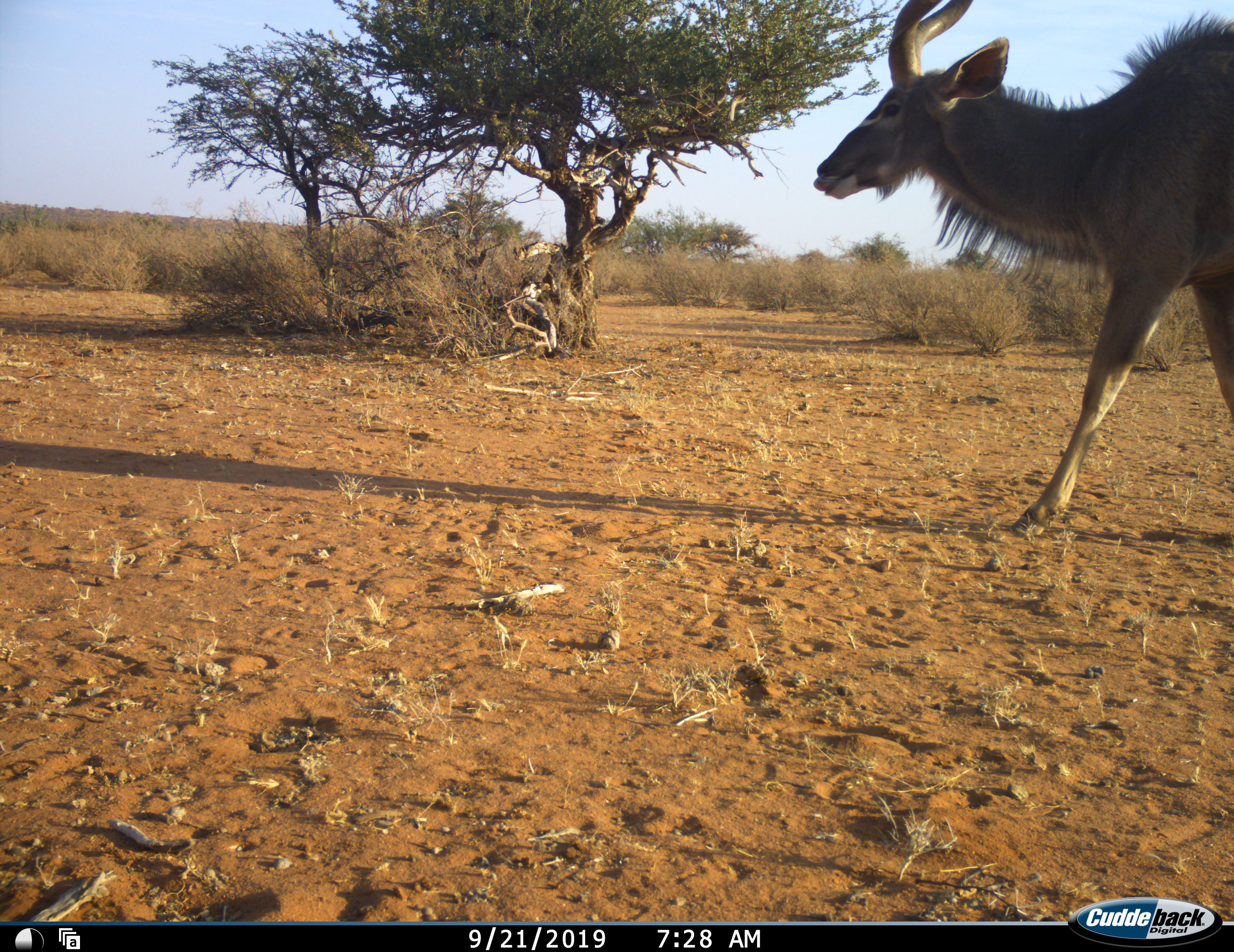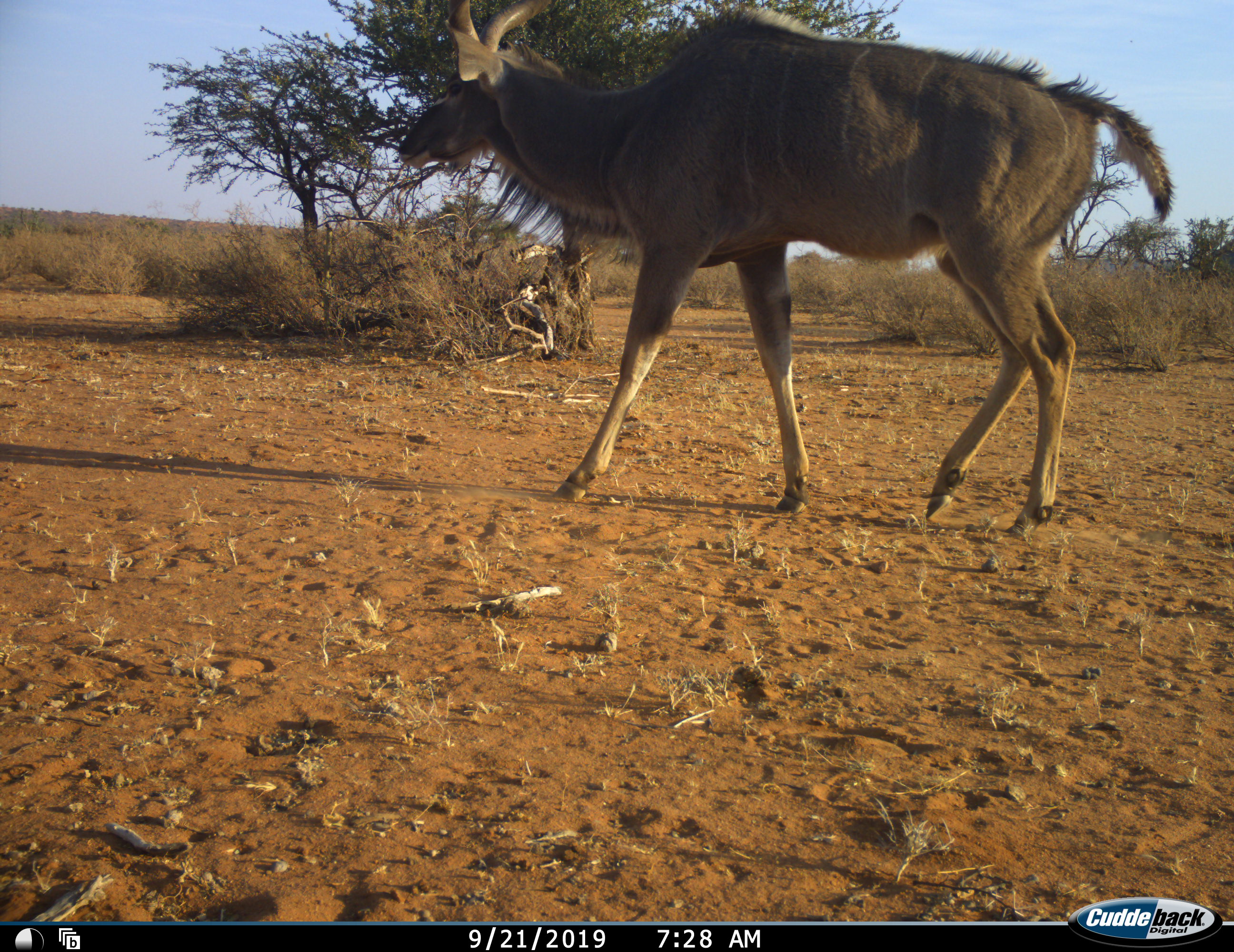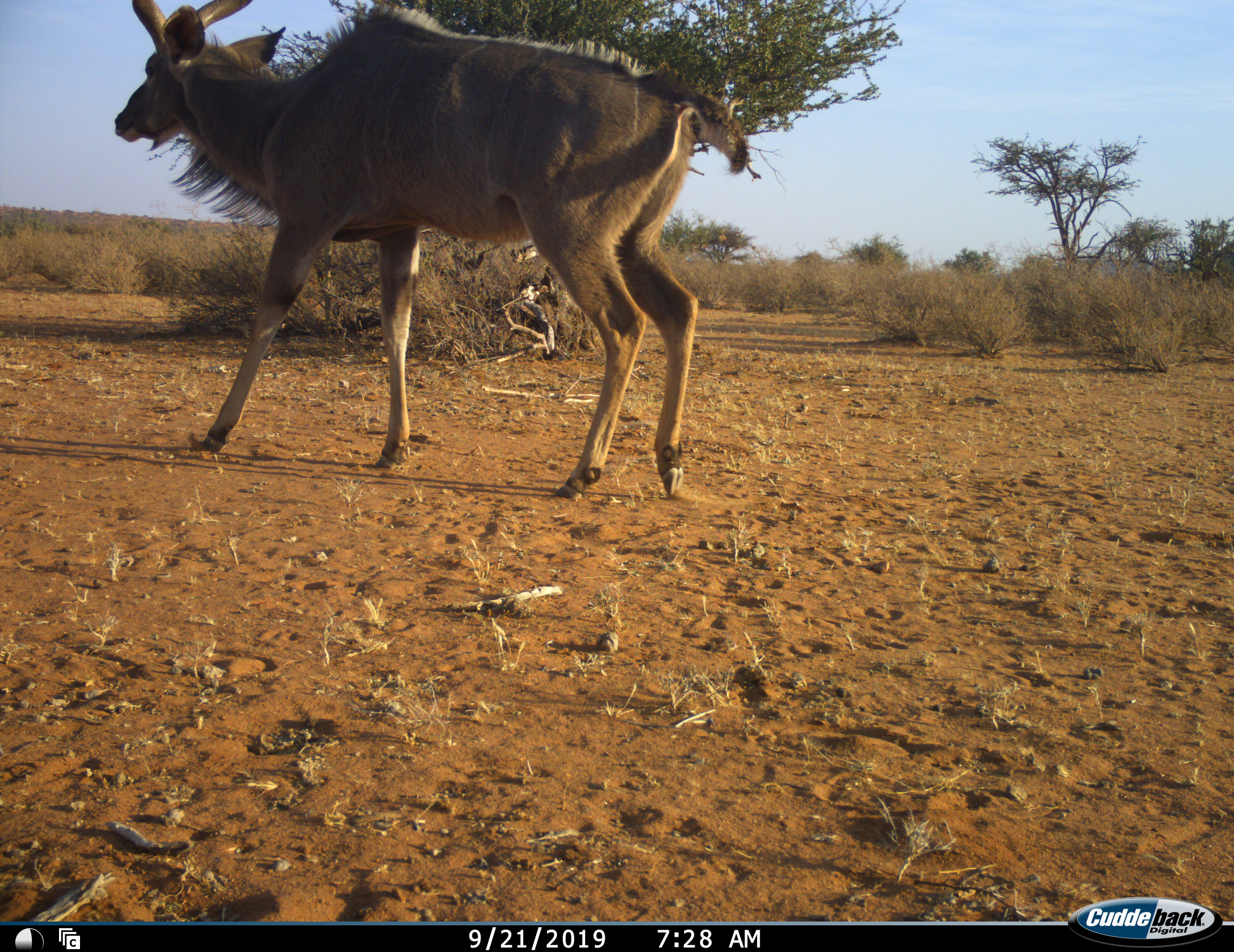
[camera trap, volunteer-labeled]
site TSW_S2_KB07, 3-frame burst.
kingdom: Animalia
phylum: Chordata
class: Mammalia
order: Artiodactyla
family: Bovidae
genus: Tragelaphus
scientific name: Tragelaphus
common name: kudu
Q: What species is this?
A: Kudu (Tragelaphus).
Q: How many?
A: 1.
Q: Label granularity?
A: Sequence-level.